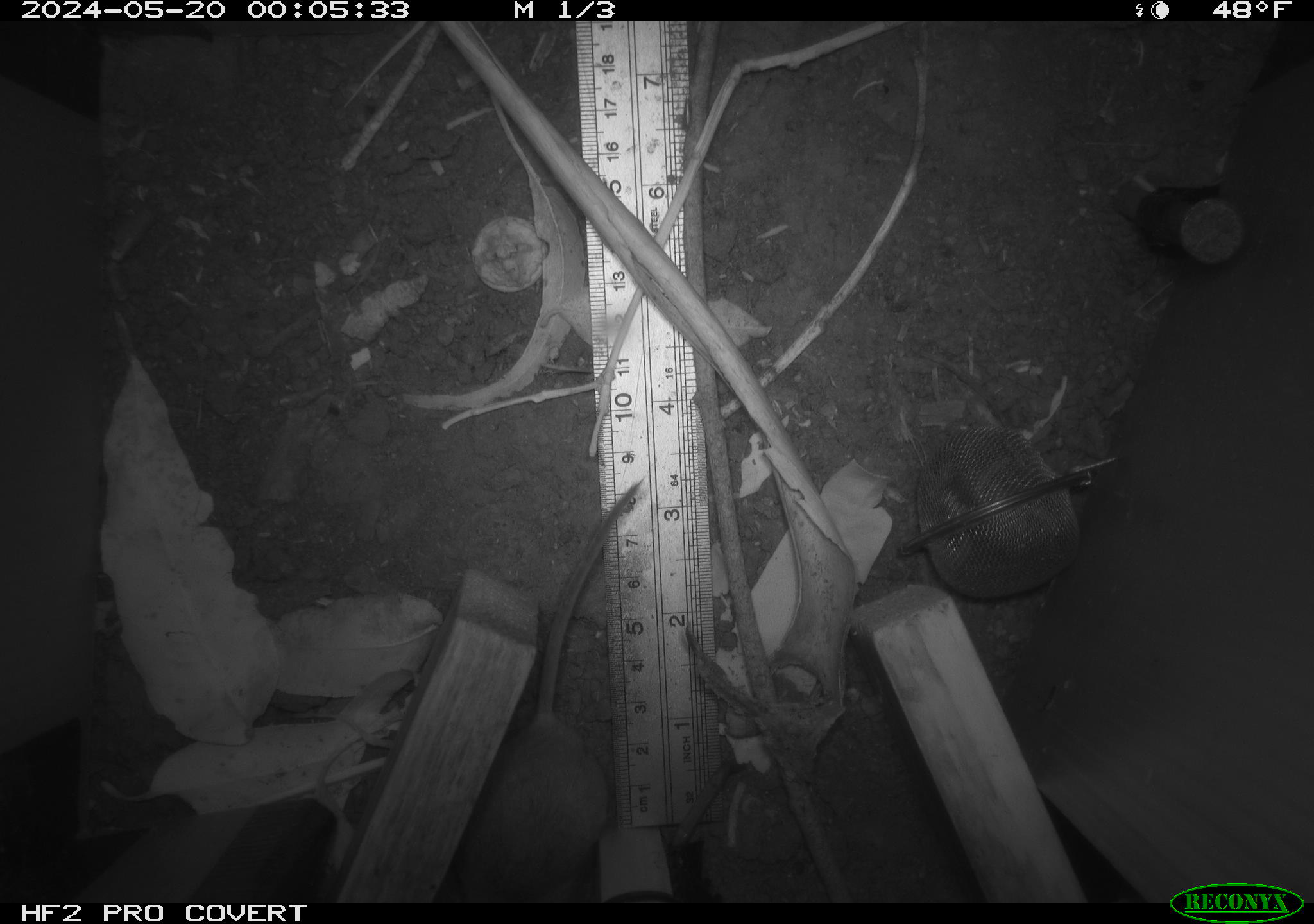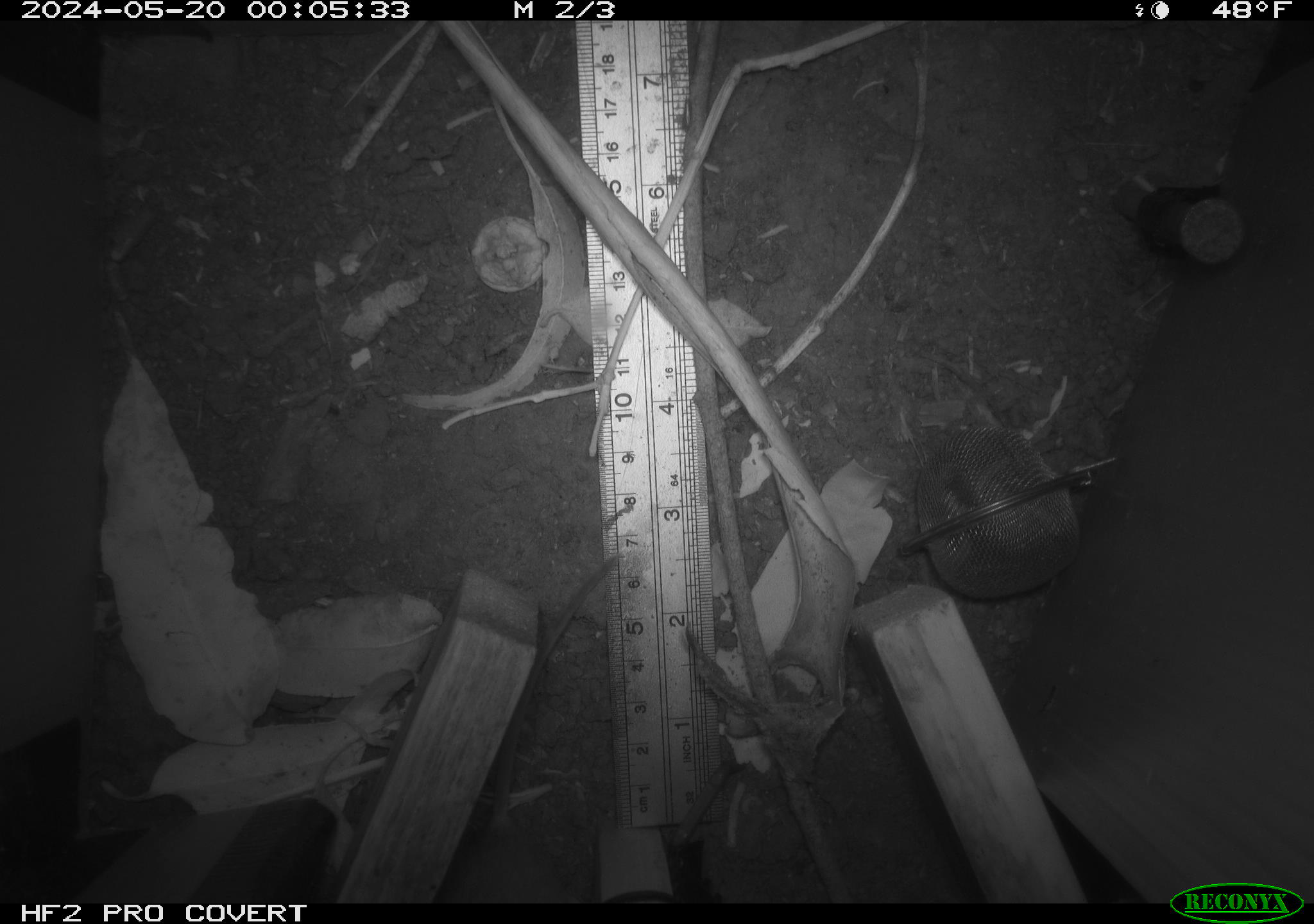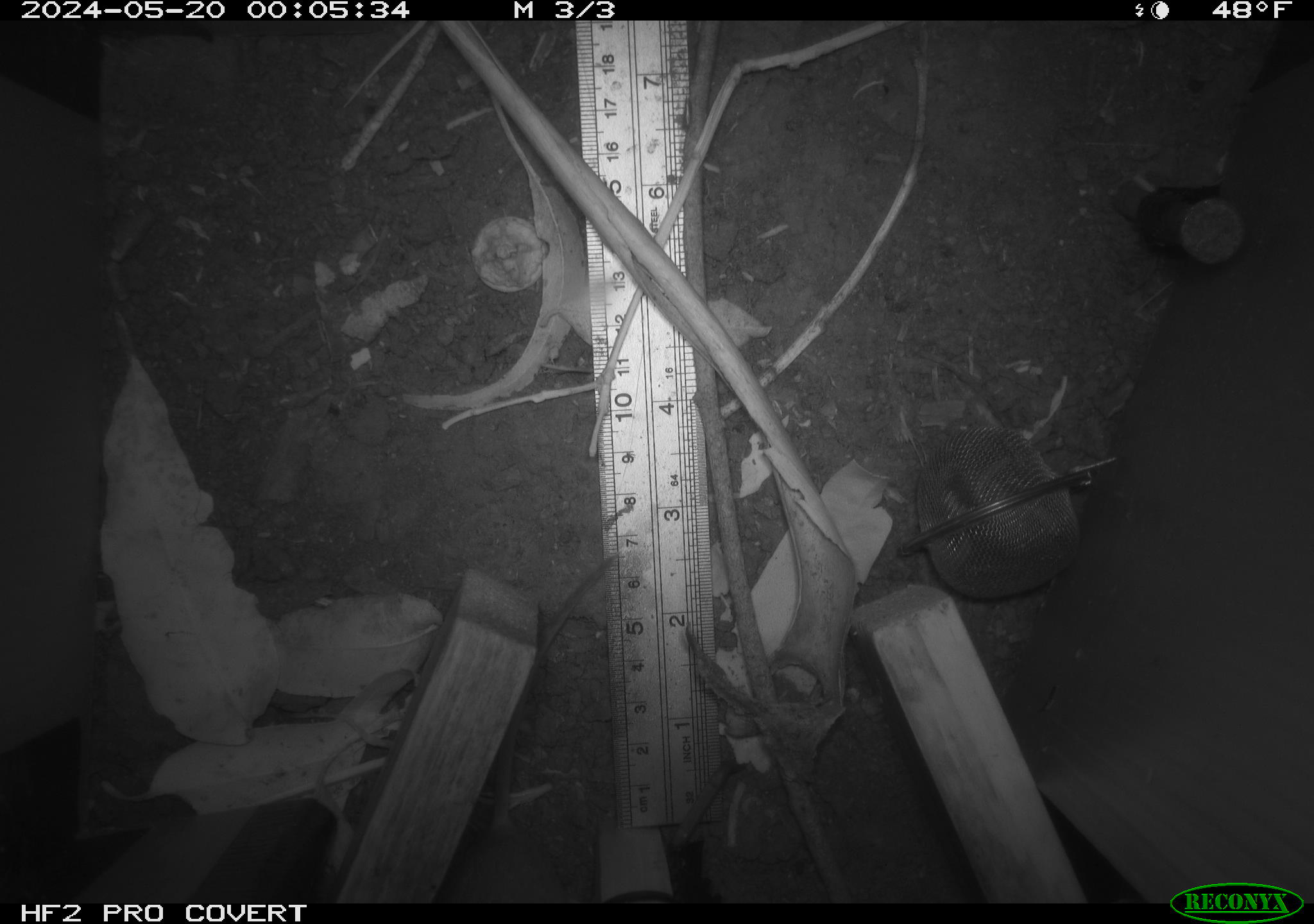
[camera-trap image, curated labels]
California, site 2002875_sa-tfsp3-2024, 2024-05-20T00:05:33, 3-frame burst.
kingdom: Animalia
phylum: Chordata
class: Mammalia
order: Rodentia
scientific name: Rodentia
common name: rodent